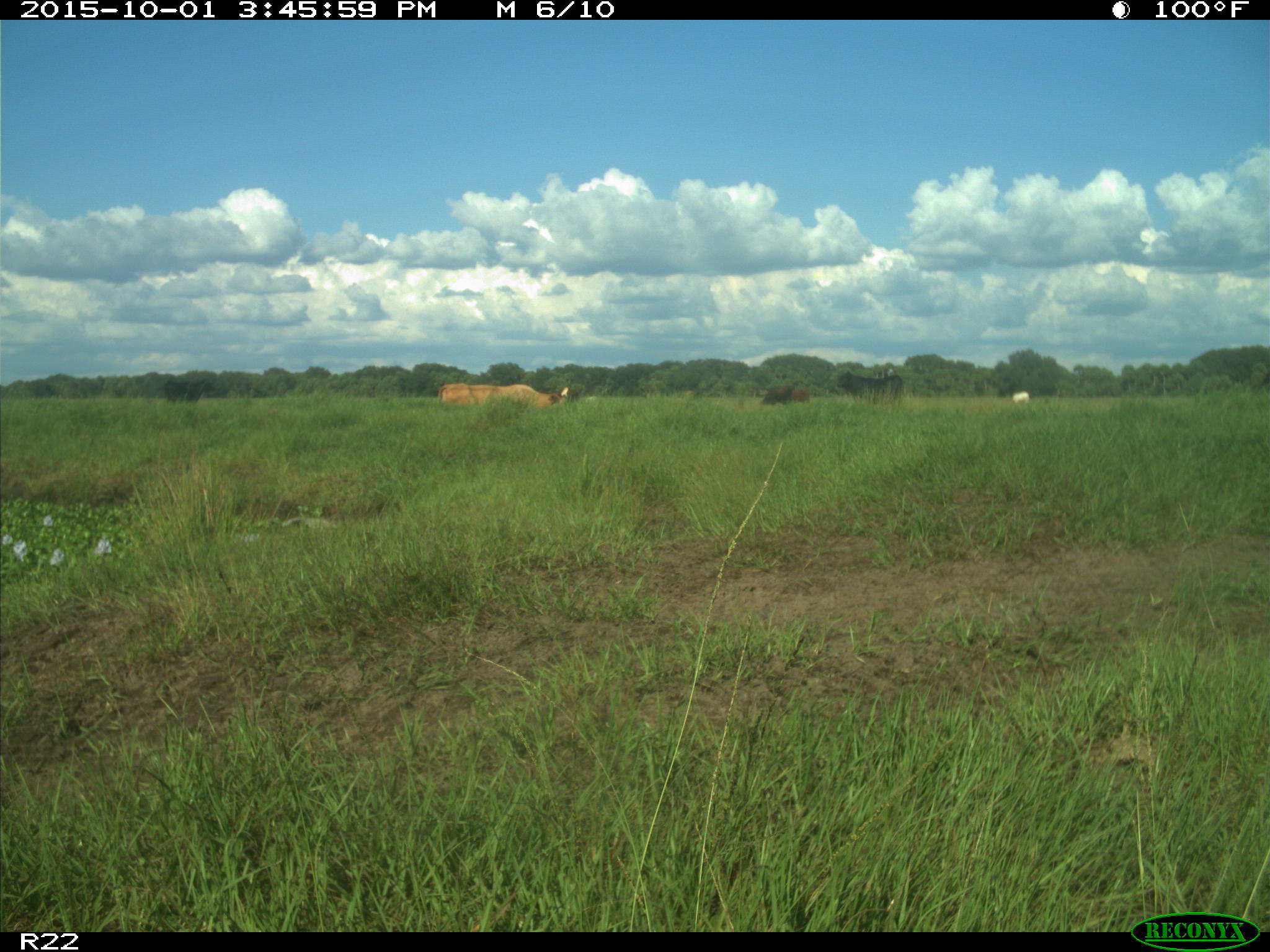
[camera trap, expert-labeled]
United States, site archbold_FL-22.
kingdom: Animalia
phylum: Chordata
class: Mammalia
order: Artiodactyla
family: Bovidae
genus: Bos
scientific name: Bos taurus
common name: domestic cow